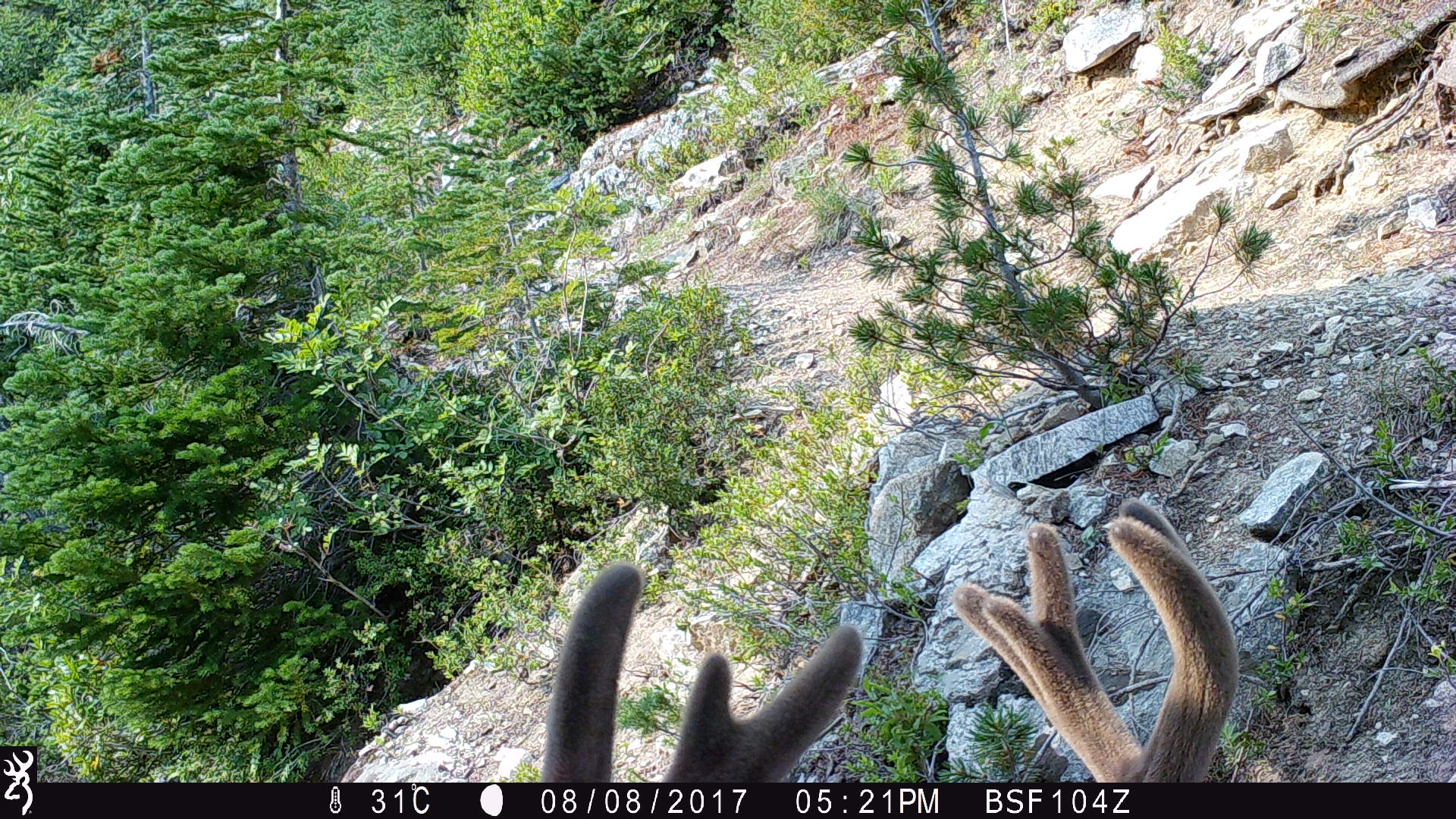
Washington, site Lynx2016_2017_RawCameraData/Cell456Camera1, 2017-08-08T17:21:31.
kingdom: Animalia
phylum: Chordata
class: Mammalia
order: Artiodactyla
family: Cervidae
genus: Odocoileus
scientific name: Odocoileus hemionus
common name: mule deer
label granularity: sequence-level